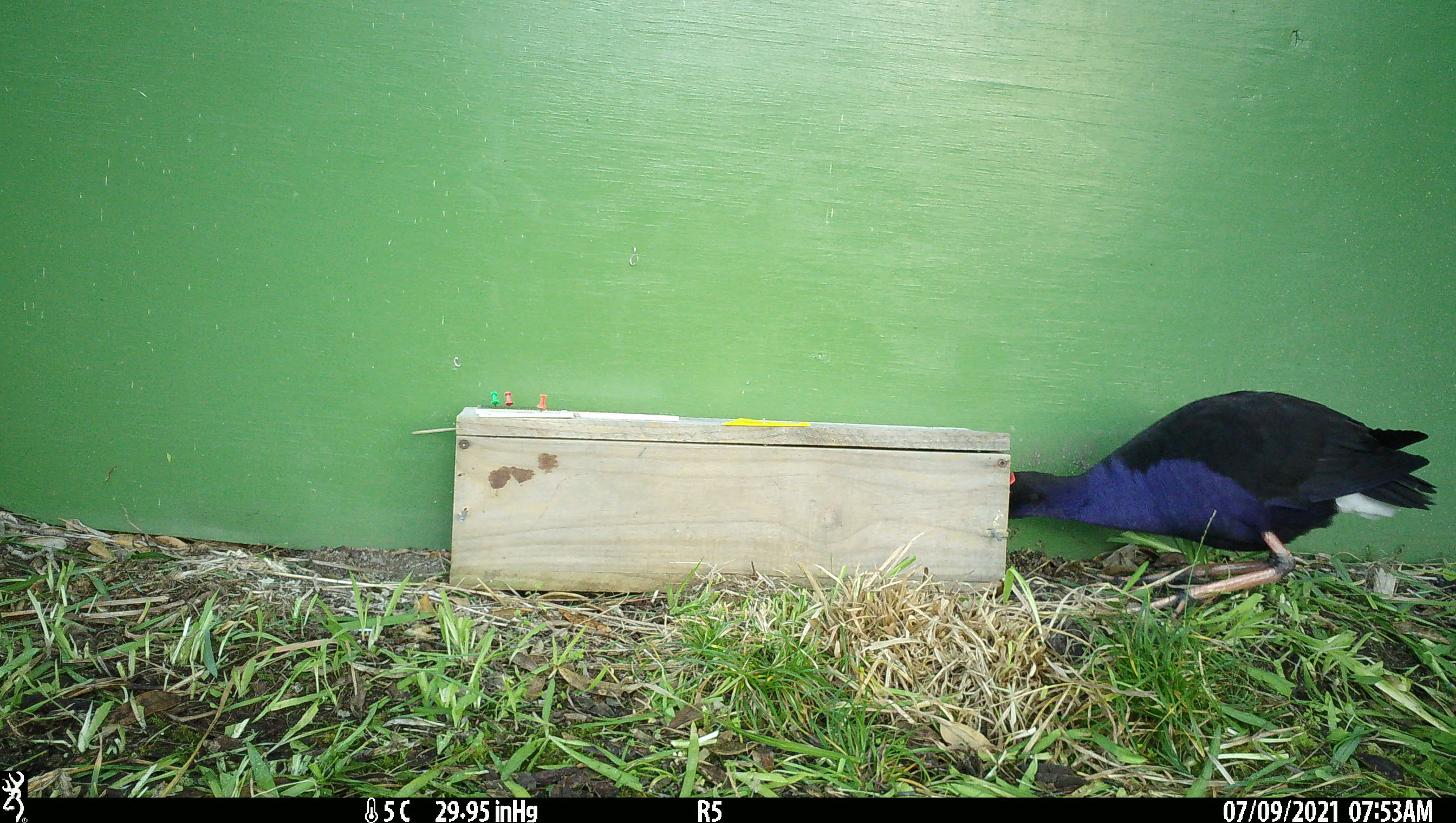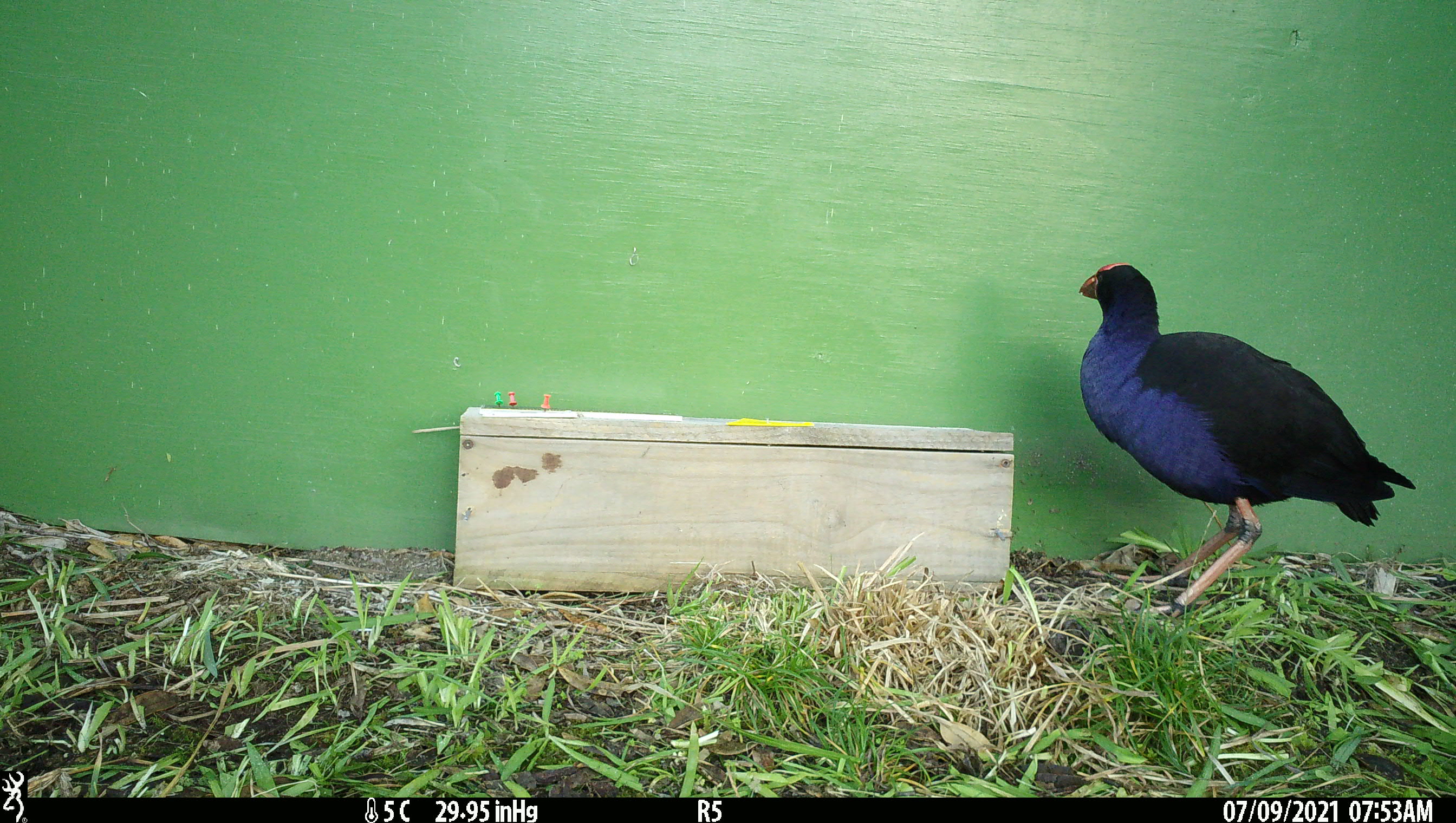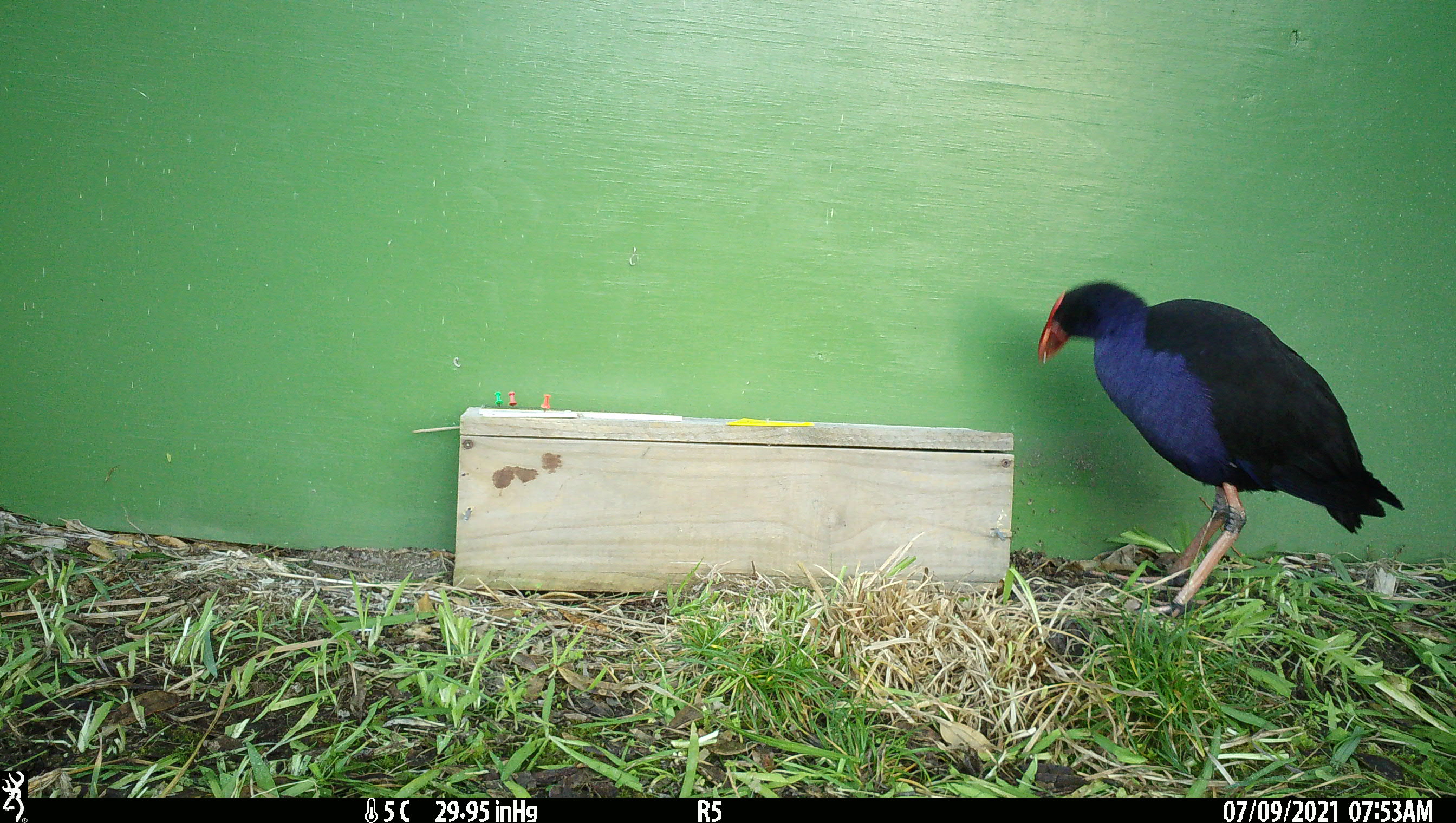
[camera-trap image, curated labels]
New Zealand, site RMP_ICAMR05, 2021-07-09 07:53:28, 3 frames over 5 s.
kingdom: Animalia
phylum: Chordata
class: Aves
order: Gruiformes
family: Rallidae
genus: Porphyrio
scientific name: Porphyrio melanotus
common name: australasian swamphen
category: pukeko